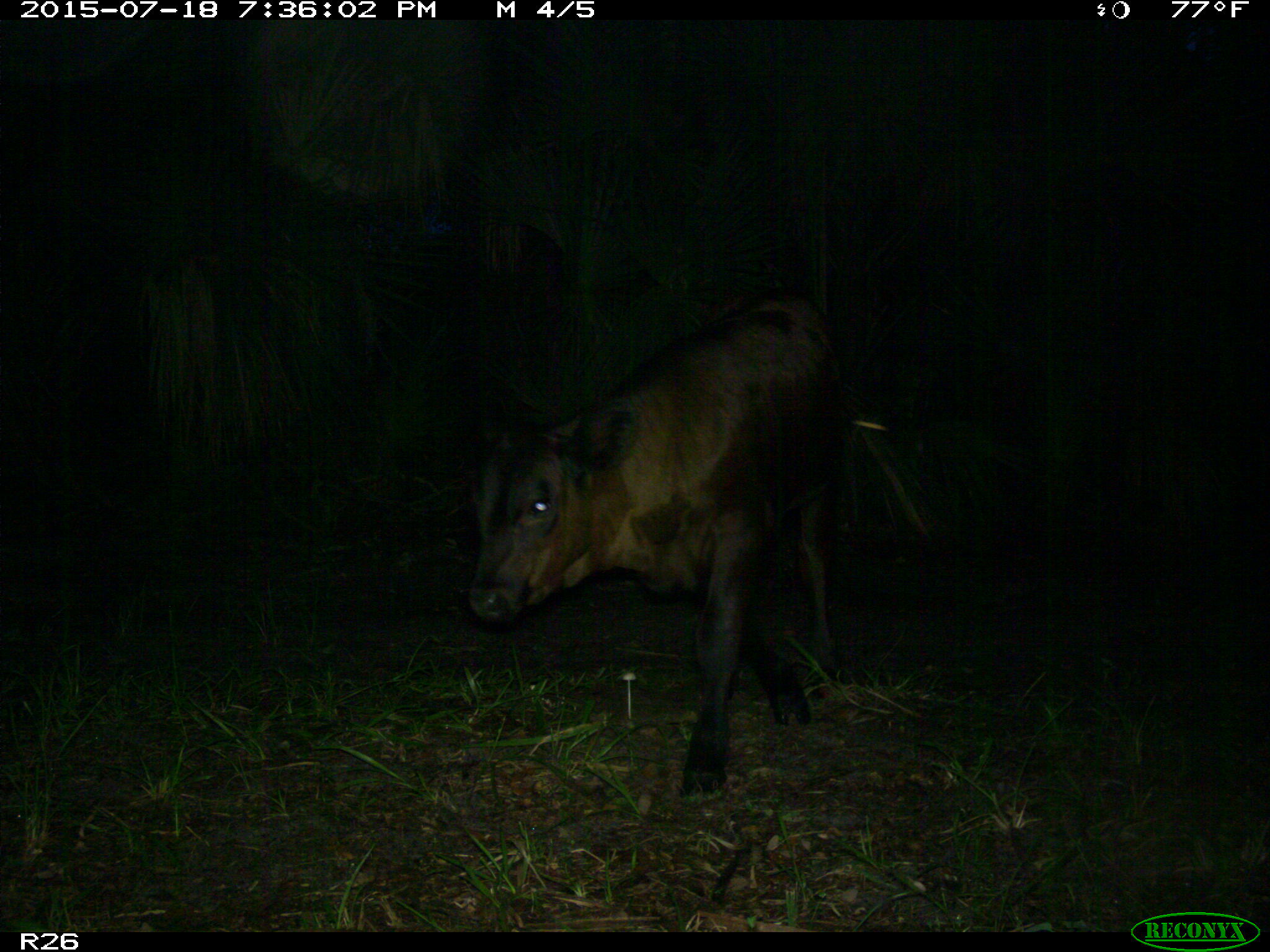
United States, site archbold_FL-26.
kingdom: Animalia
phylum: Chordata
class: Mammalia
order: Artiodactyla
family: Bovidae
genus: Bos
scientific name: Bos taurus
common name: domestic cow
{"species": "Bos taurus (domestic cow)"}